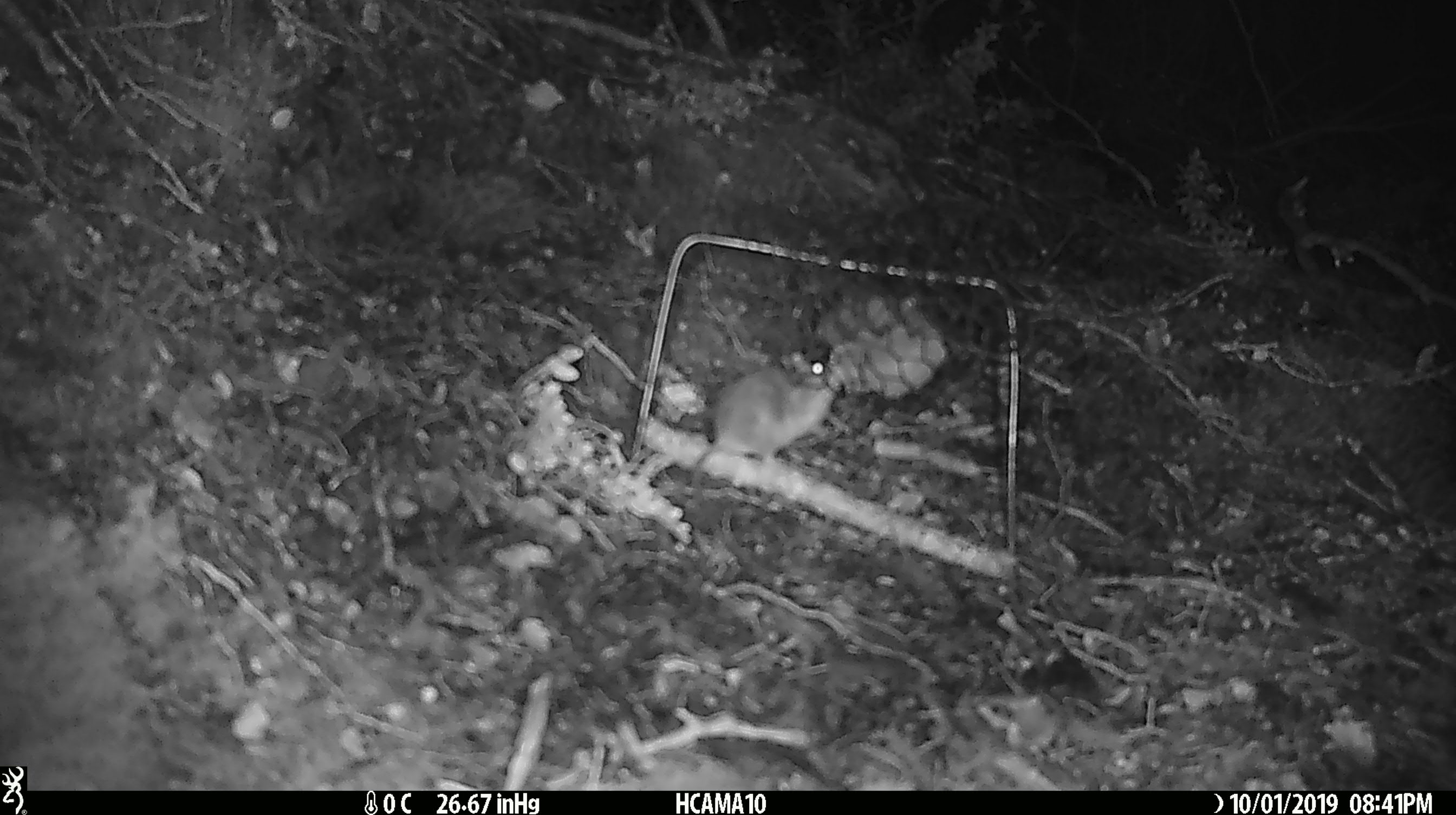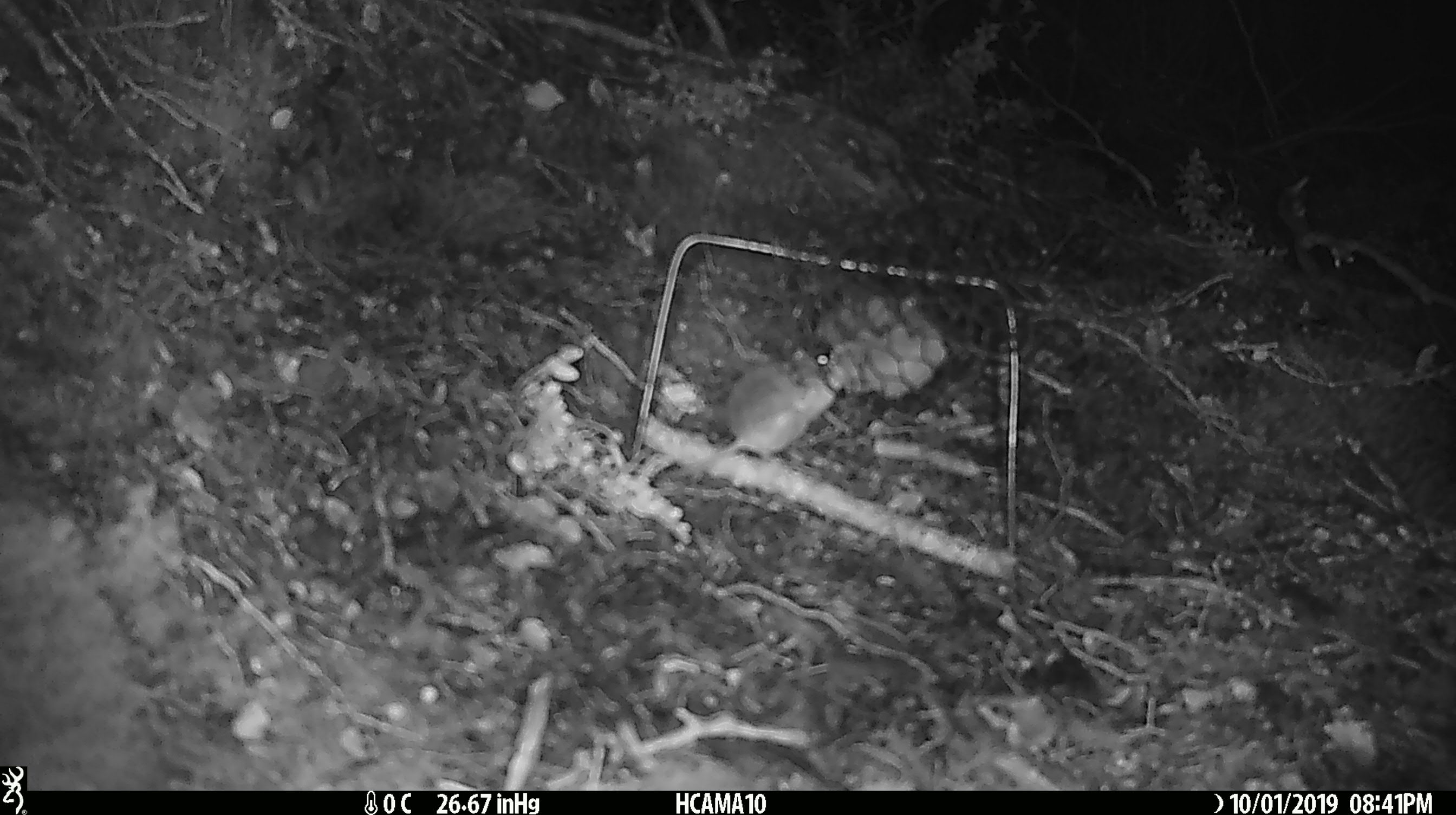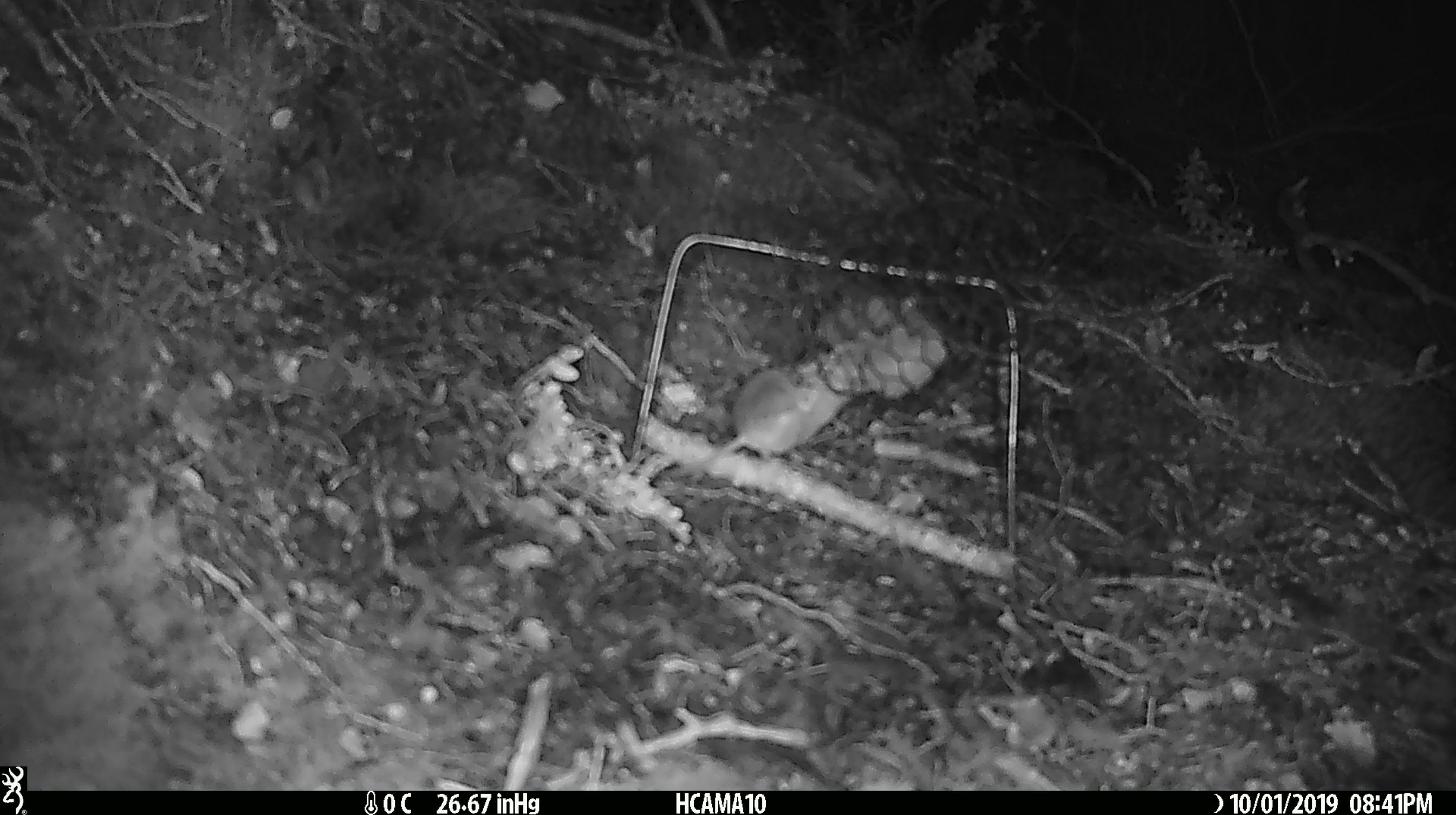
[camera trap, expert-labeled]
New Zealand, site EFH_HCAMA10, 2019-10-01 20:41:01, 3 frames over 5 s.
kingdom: Animalia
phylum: Chordata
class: Mammalia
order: Rodentia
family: Muridae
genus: Mus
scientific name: Mus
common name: mouse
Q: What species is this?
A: Mouse (Mus).